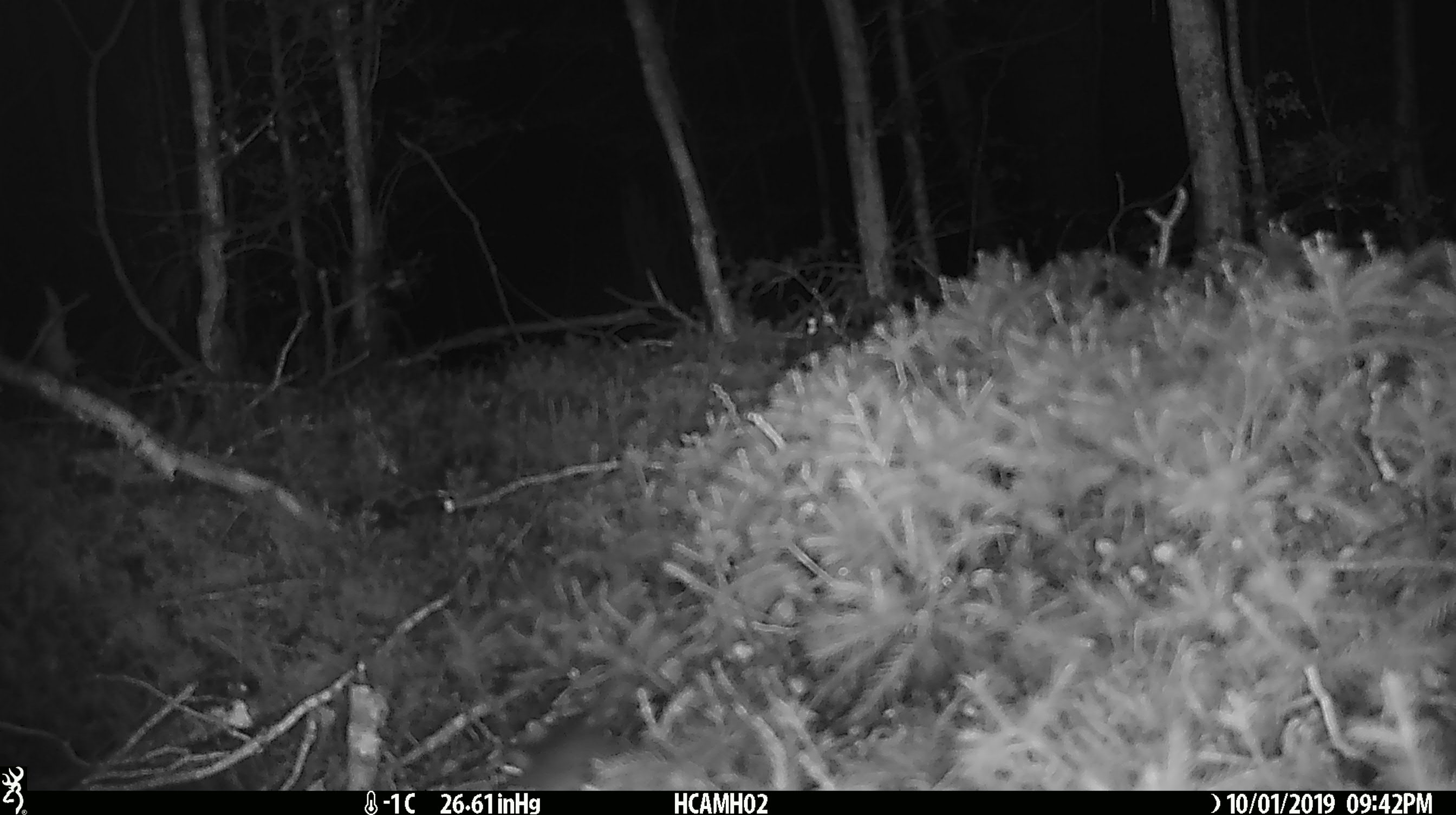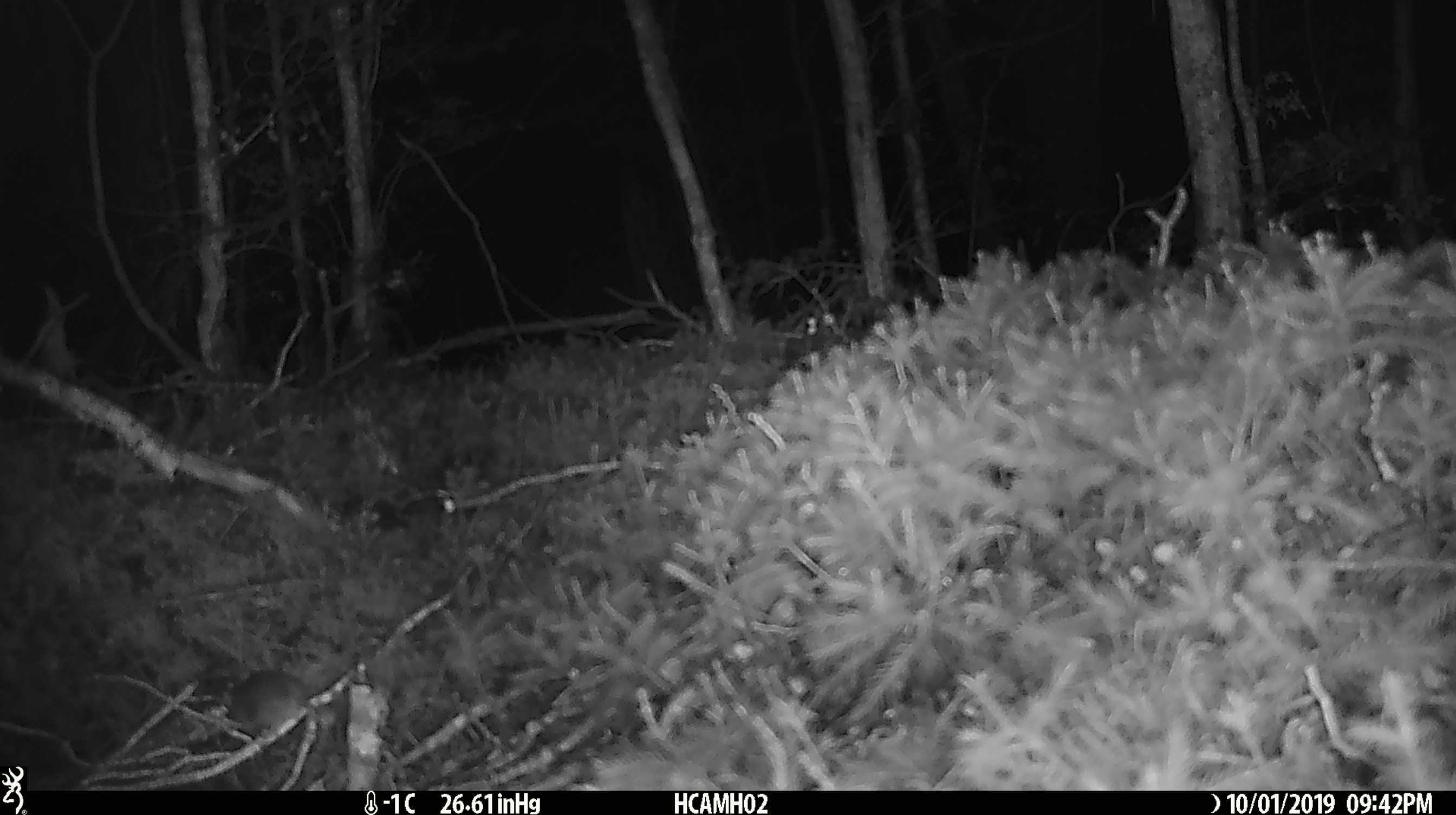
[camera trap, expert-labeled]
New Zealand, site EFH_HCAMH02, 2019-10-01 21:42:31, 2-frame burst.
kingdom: Animalia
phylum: Chordata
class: Mammalia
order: Rodentia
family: Muridae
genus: Mus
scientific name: Mus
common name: mouse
Mouse (Mus).